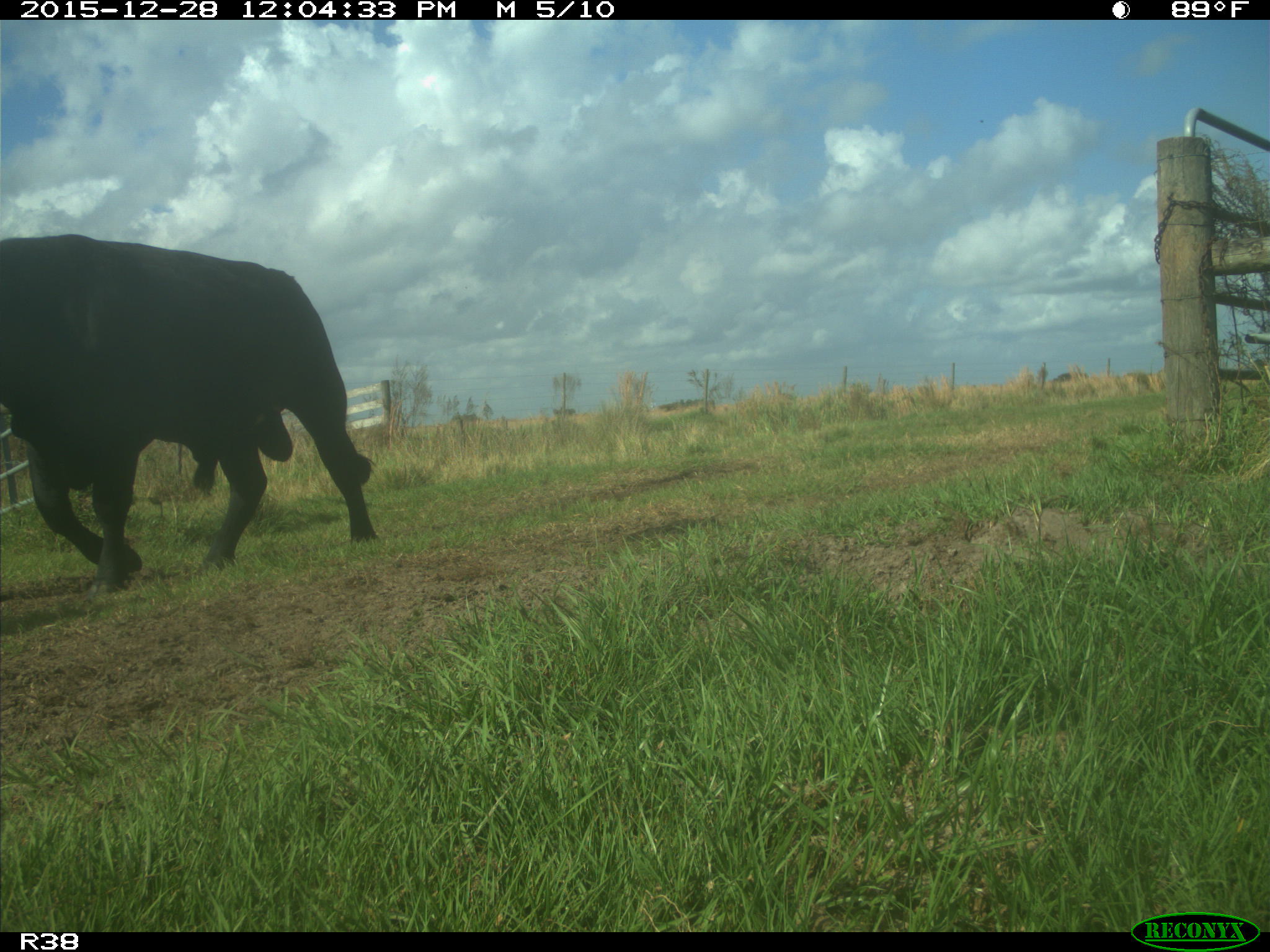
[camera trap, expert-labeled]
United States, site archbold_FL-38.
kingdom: Animalia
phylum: Chordata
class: Mammalia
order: Artiodactyla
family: Bovidae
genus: Bos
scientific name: Bos taurus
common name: domestic cow